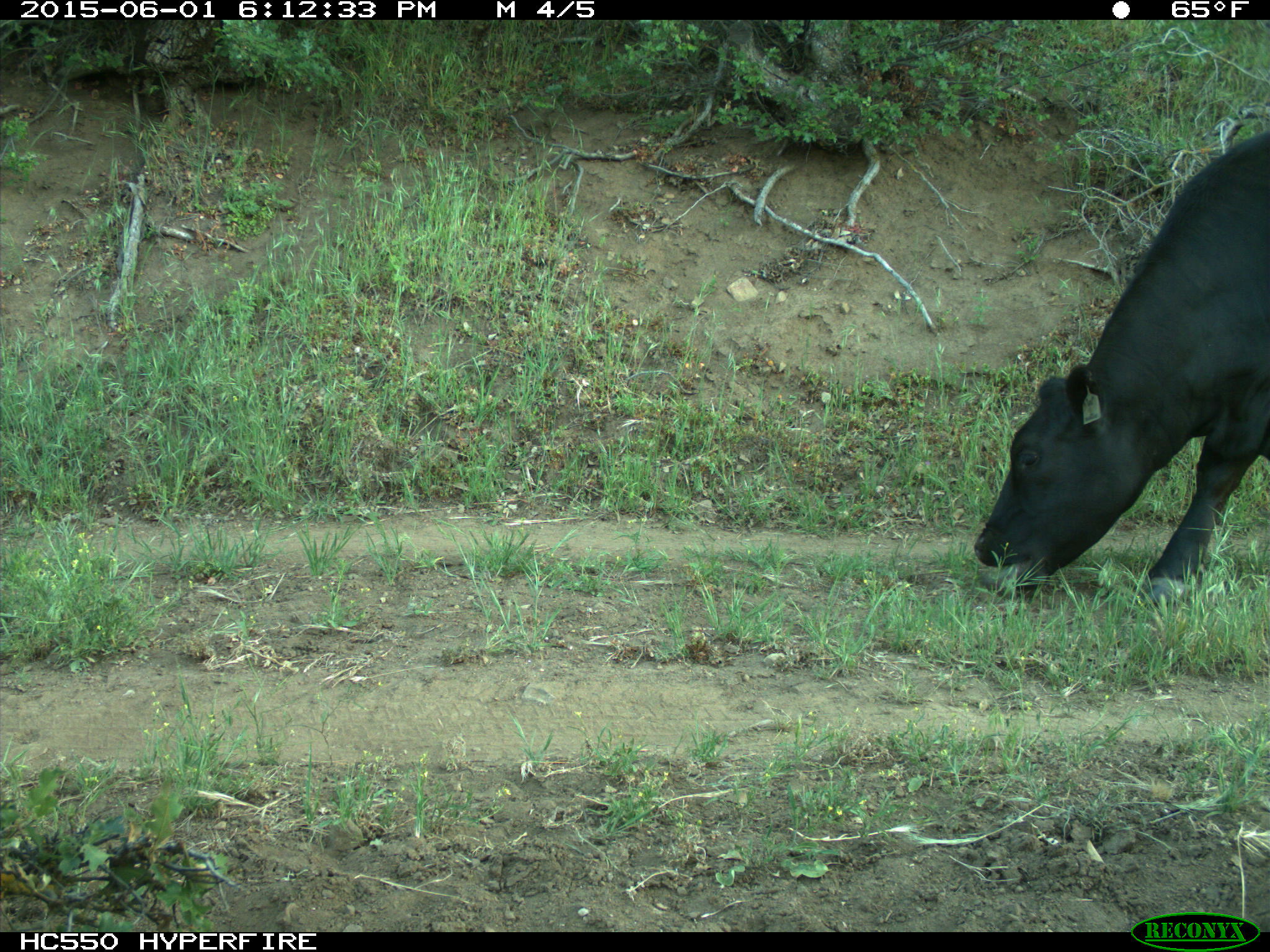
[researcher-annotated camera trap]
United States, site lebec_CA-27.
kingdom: Animalia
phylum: Chordata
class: Mammalia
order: Artiodactyla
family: Bovidae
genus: Bos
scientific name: Bos taurus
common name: domestic cow